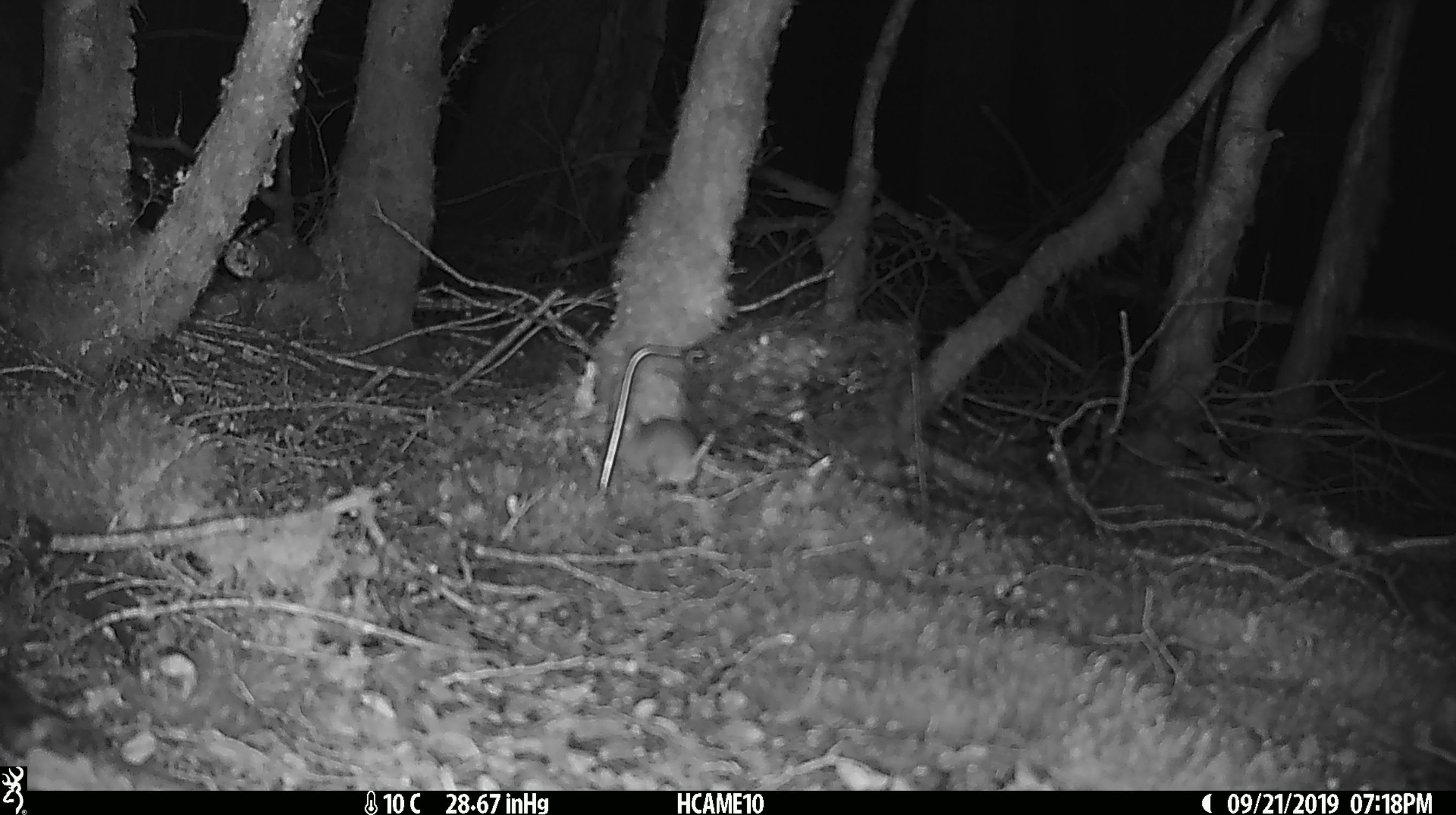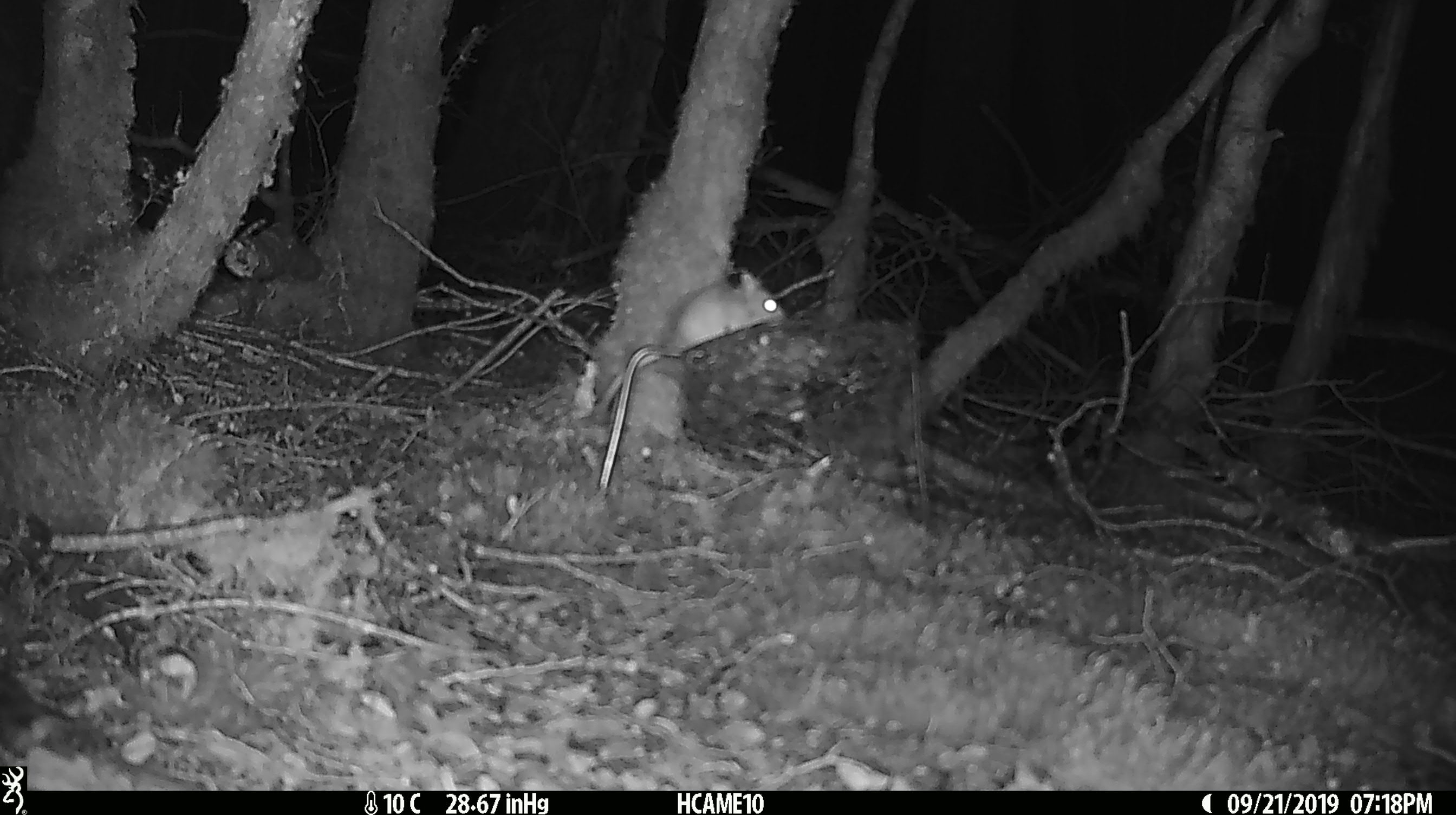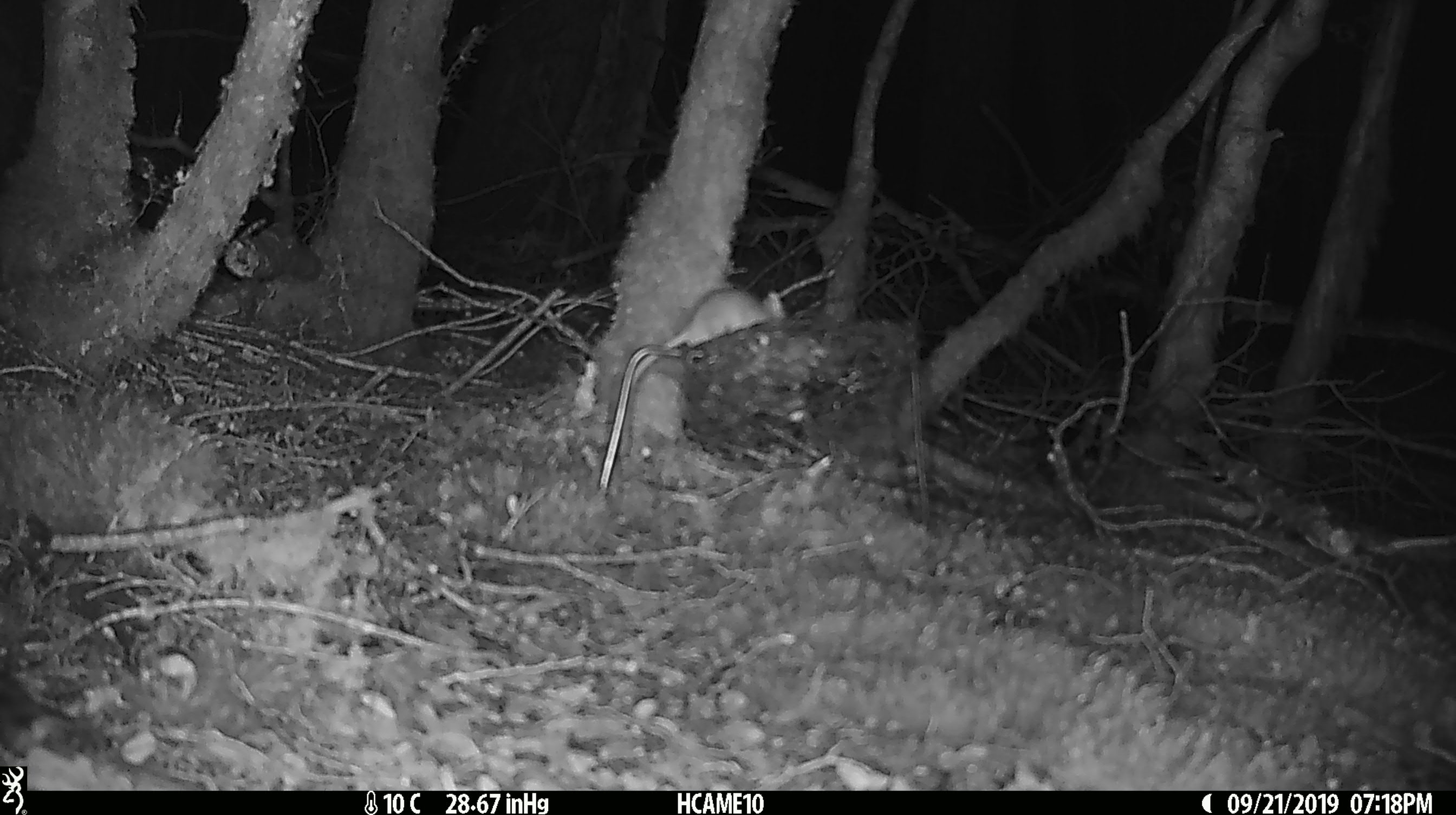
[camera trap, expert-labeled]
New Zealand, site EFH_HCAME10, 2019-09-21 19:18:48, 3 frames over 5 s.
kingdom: Animalia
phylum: Chordata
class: Mammalia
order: Rodentia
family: Muridae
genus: Mus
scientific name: Mus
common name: mouse